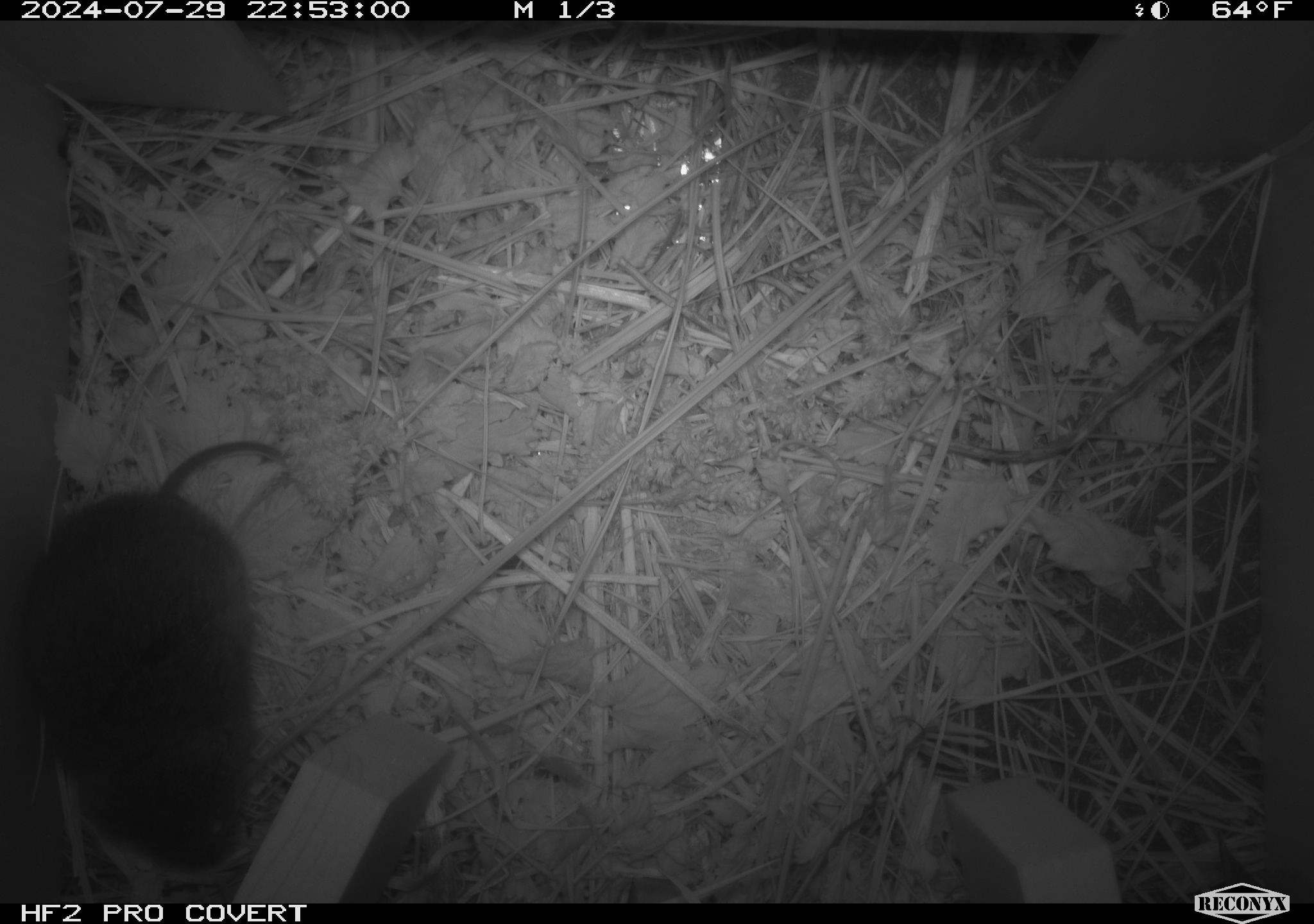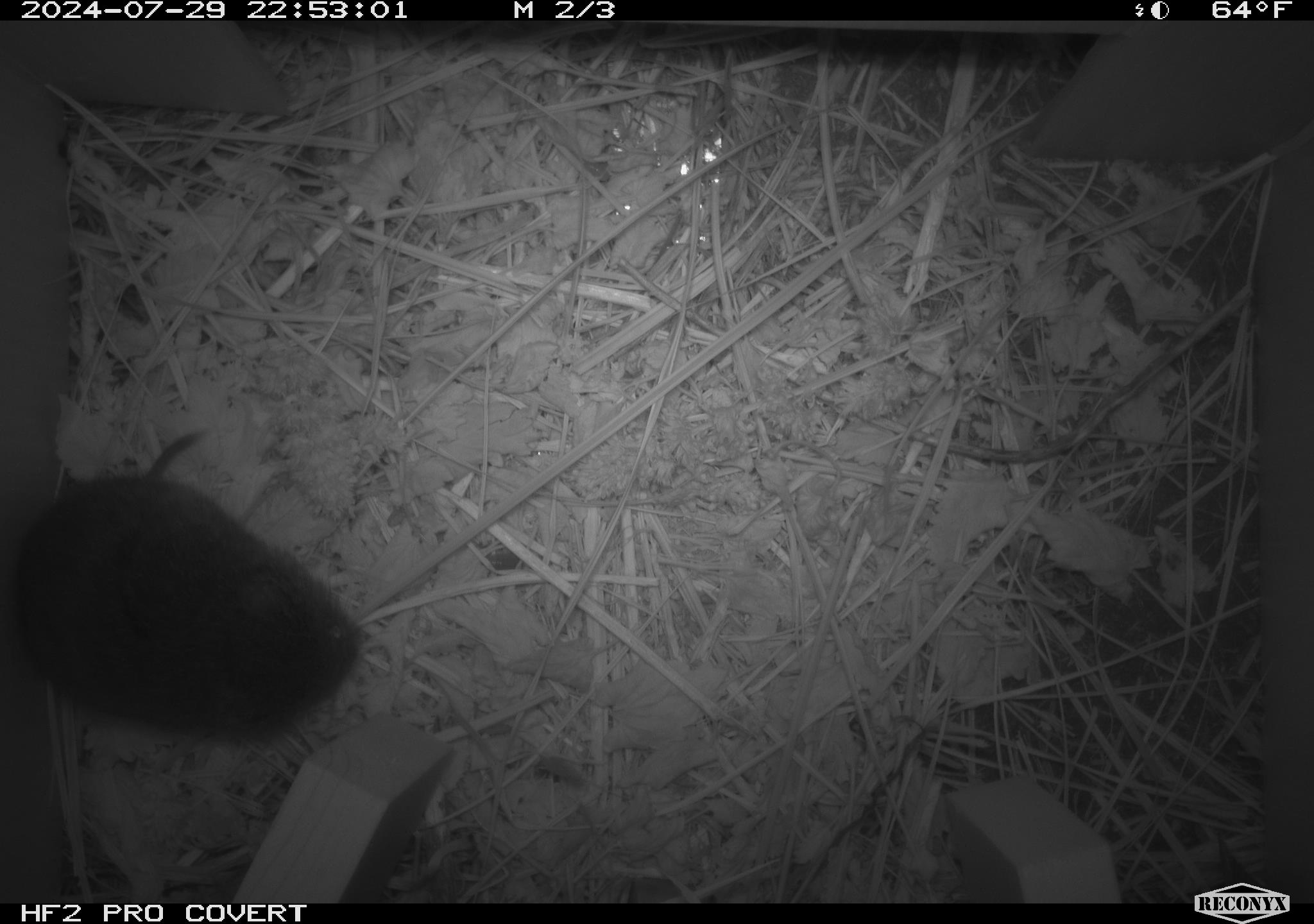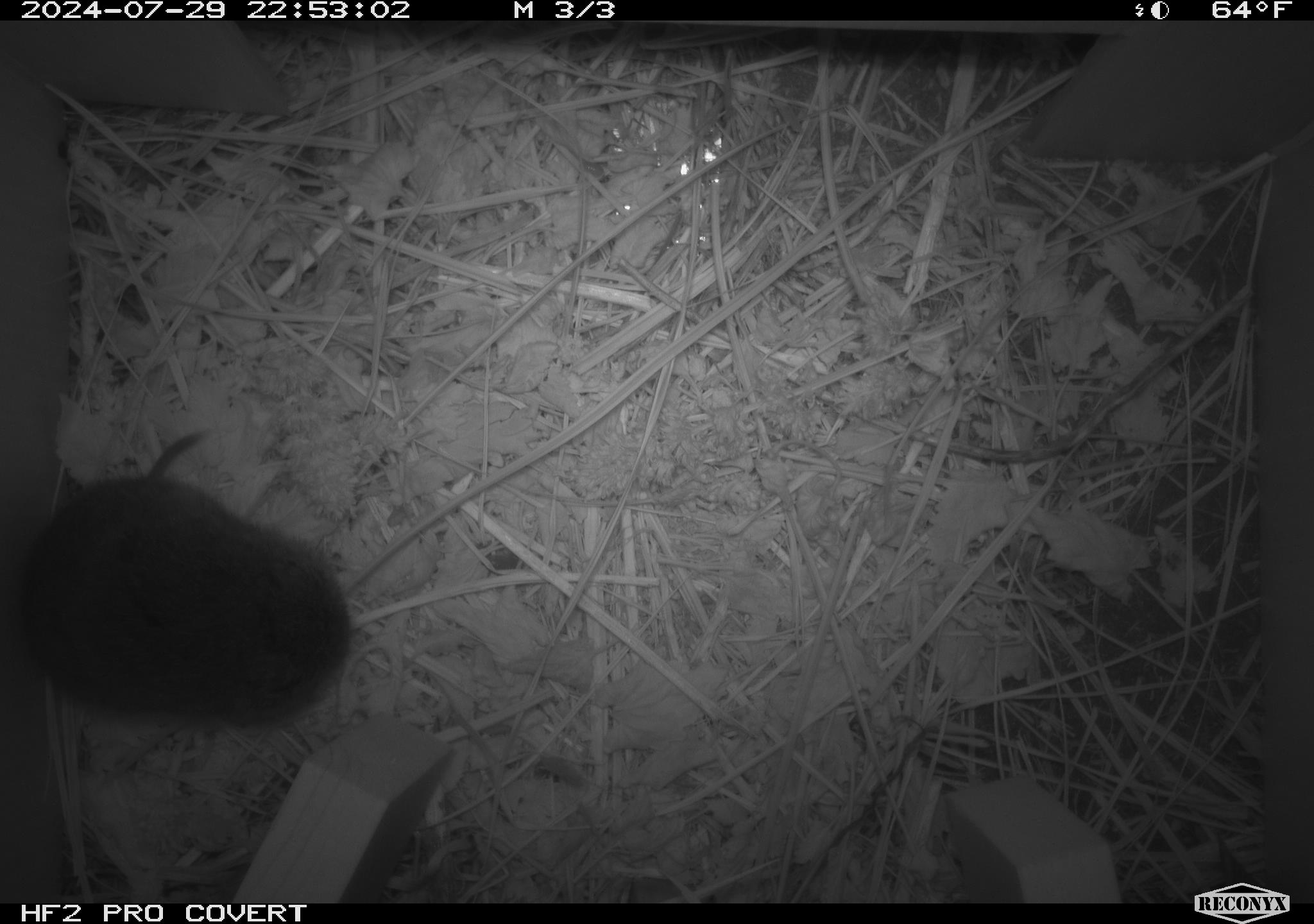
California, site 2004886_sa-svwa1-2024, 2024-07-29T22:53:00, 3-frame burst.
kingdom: Animalia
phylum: Chordata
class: Mammalia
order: Rodentia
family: Cricetidae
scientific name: Arvicolinae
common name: voles, lemmings, and muskrats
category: arvicolinae subfamily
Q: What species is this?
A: Arvicolinae subfamily (voles, lemmings, and muskrats) (Arvicolinae).